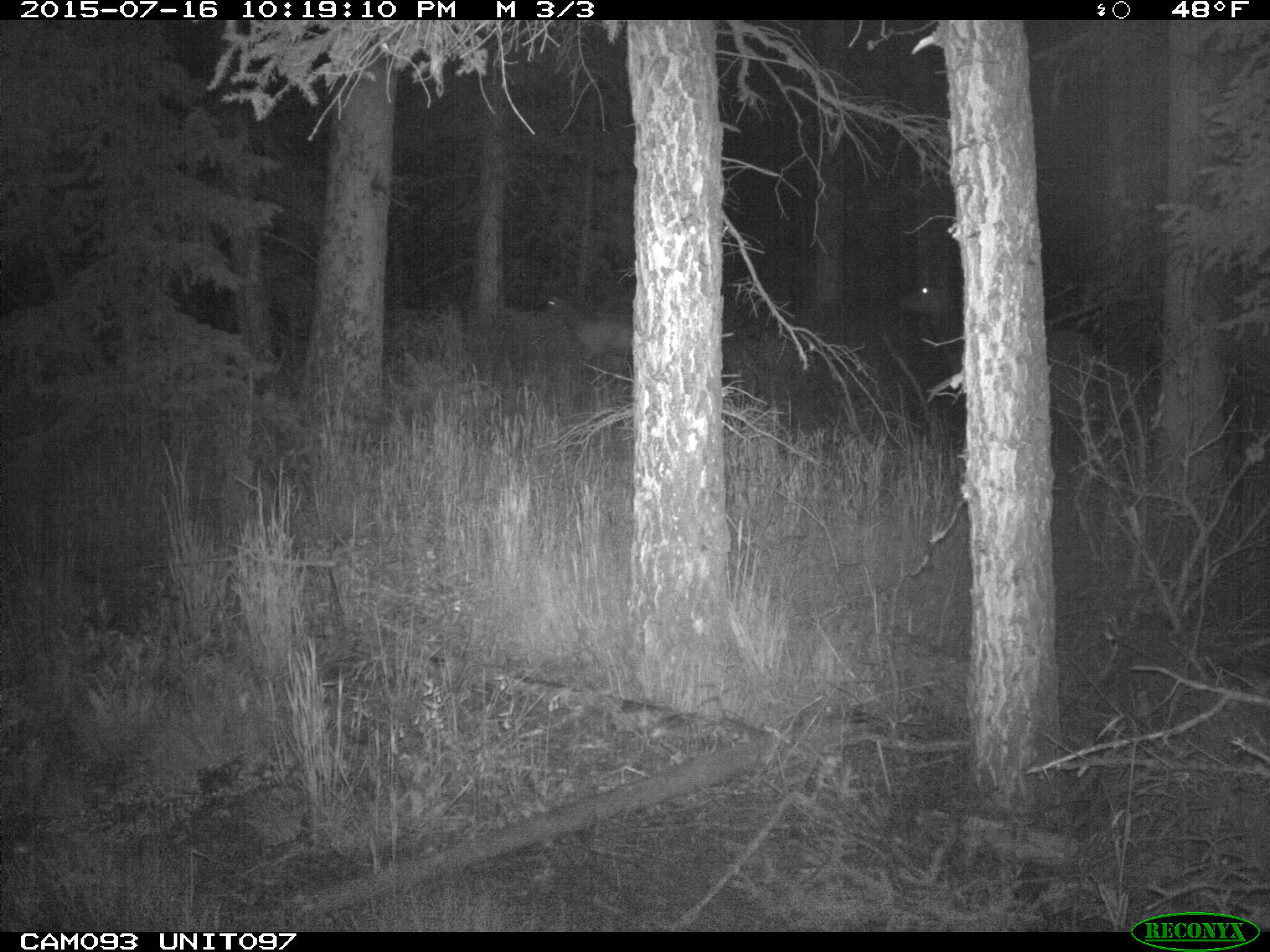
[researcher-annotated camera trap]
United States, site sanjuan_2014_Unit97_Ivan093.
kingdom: Animalia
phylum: Chordata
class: Mammalia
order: Artiodactyla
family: Cervidae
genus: Cervus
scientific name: Cervus elaphus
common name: red deer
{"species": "Cervus elaphus (red deer)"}